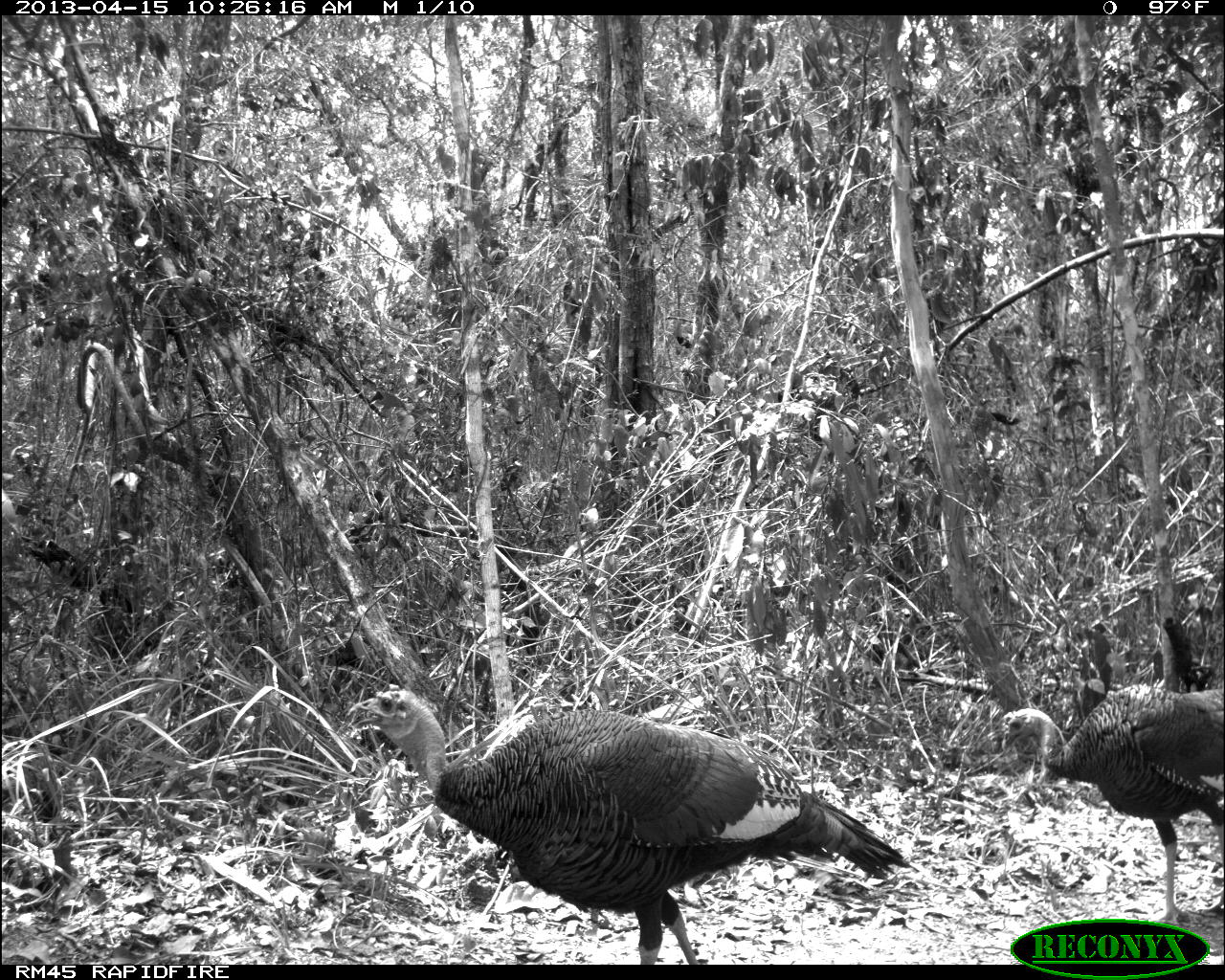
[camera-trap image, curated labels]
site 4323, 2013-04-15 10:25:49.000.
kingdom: Animalia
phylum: Chordata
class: Aves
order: Galliformes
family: Phasianidae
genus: Meleagris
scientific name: Meleagris ocellata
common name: ocellated turkey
Meleagris ocellata (ocellated turkey), count 2.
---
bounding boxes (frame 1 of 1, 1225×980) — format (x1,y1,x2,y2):
meleagris ocellata: (342,684,912,962); (997,682,1223,922)